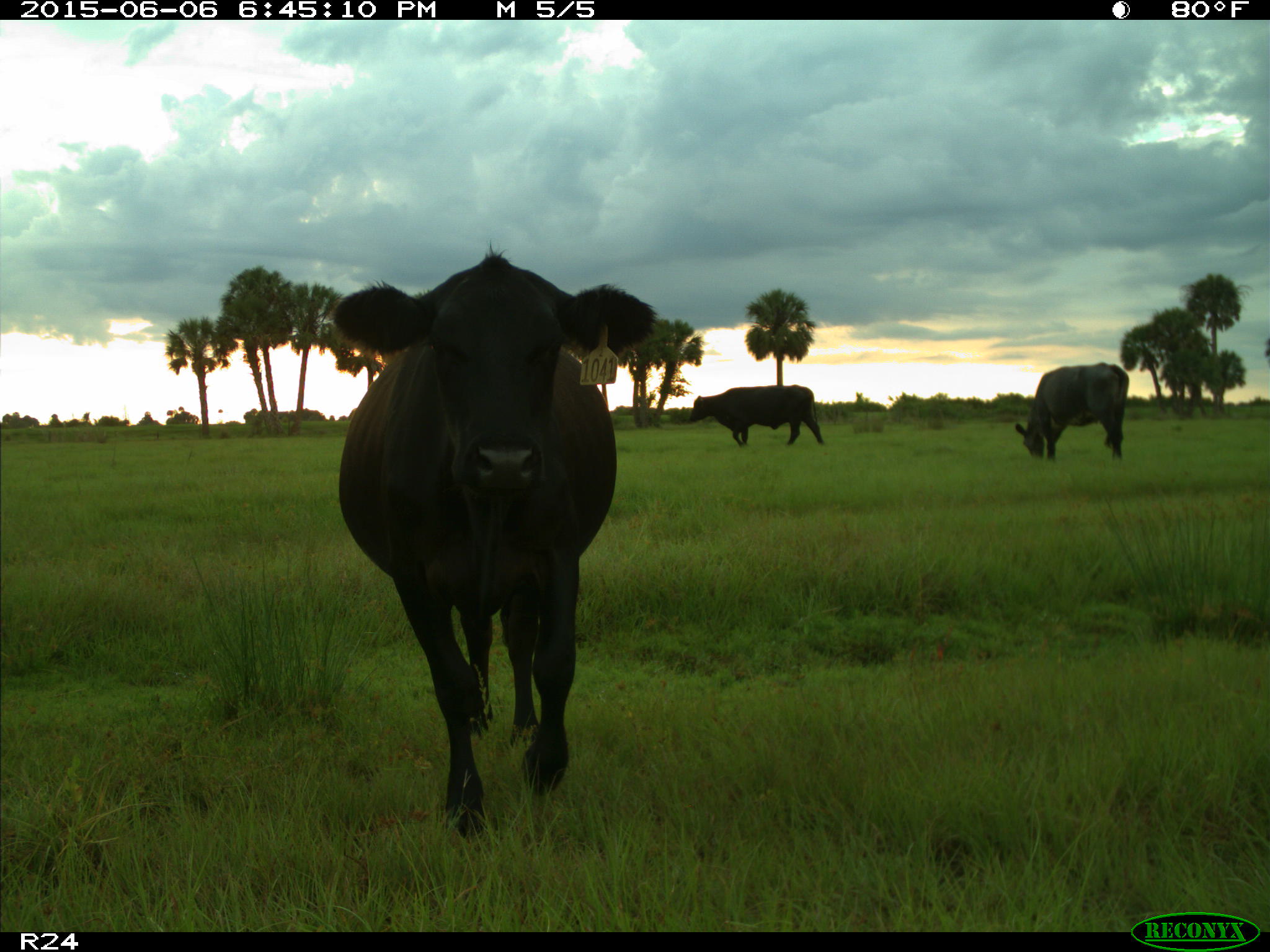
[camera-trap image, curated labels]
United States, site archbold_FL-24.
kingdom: Animalia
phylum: Chordata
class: Mammalia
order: Artiodactyla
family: Bovidae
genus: Bos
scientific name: Bos taurus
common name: domestic cow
Bos taurus (domestic cow).